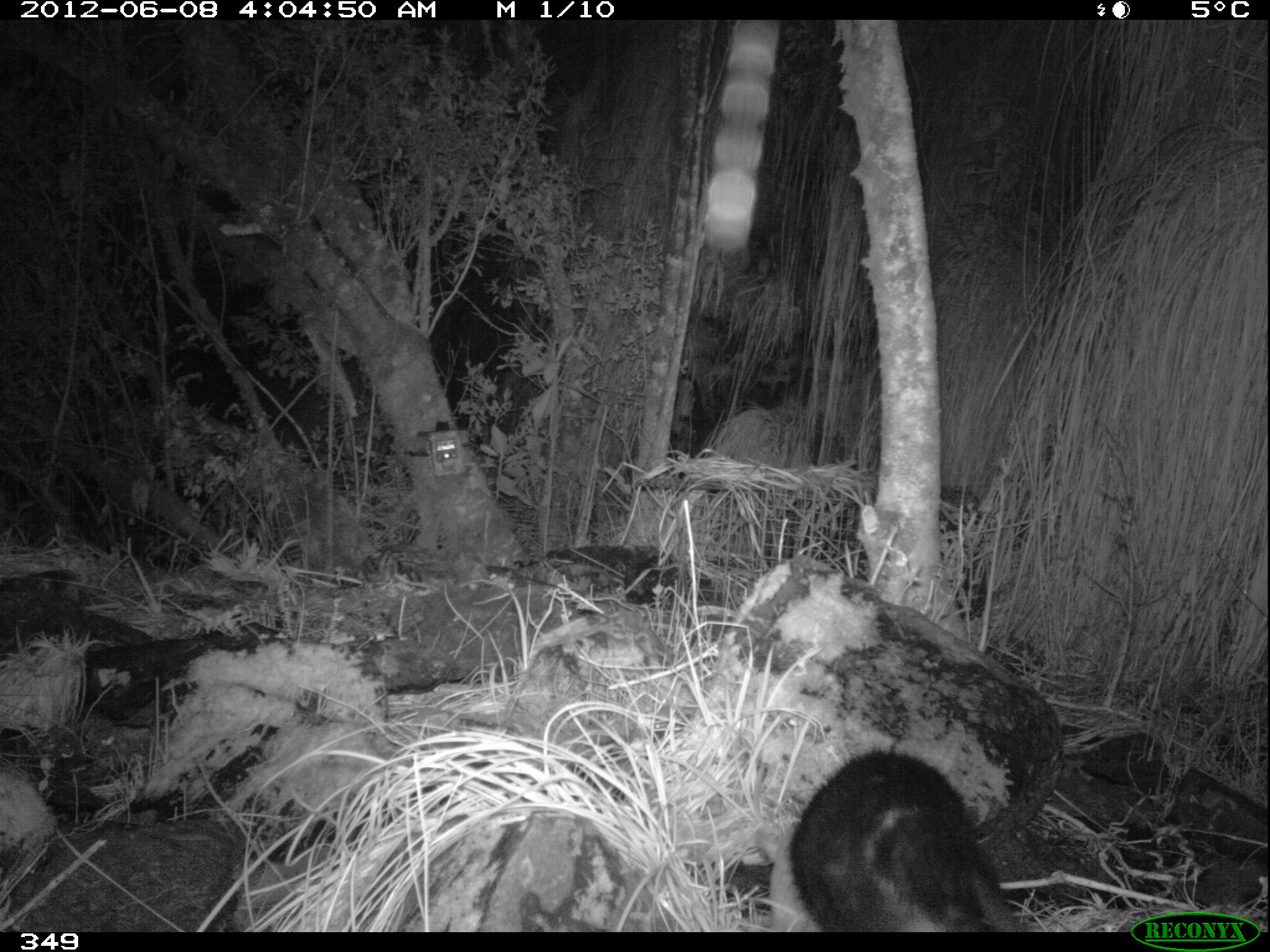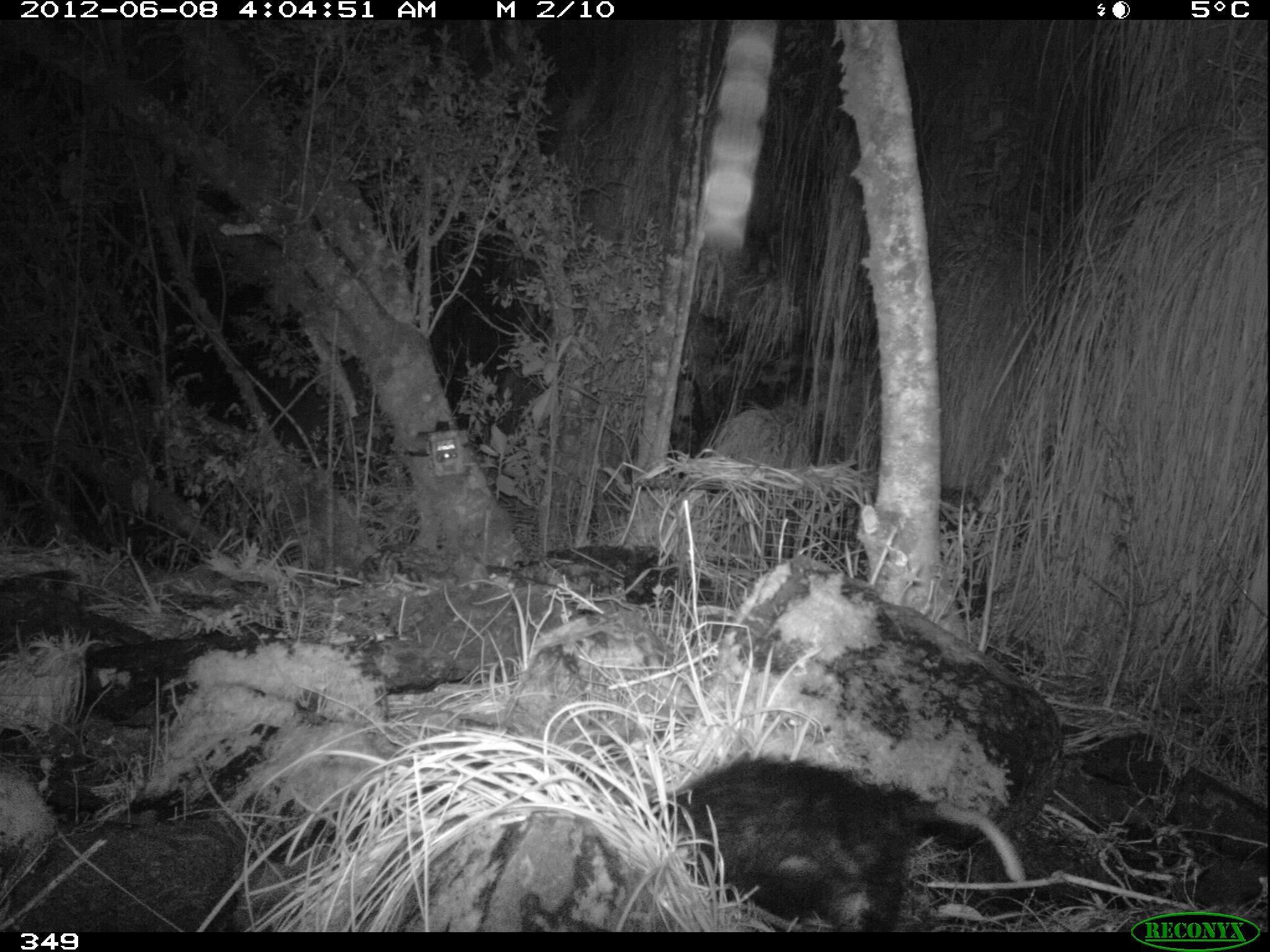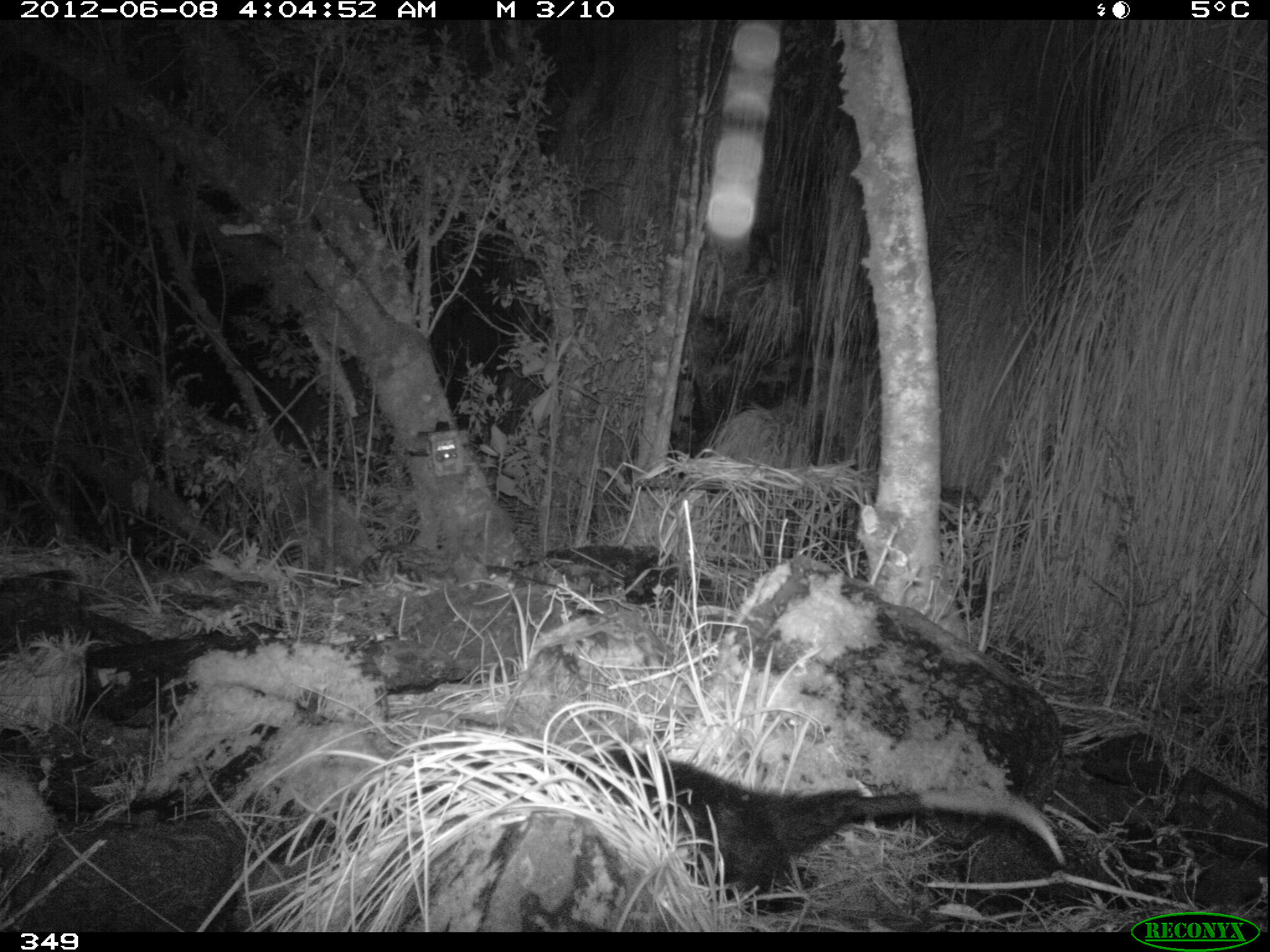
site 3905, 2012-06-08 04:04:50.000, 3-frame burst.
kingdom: Animalia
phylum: Chordata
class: Mammalia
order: Didelphimorphia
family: Didelphidae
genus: Didelphis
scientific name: Didelphis pernigra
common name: andean white-eared opossum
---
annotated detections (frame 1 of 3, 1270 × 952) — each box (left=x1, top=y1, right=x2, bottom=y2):
didelphis pernigra: (left=751, top=746, right=1028, bottom=932)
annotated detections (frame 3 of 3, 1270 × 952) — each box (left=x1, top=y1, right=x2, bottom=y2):
didelphis pernigra: (left=261, top=744, right=1066, bottom=909)